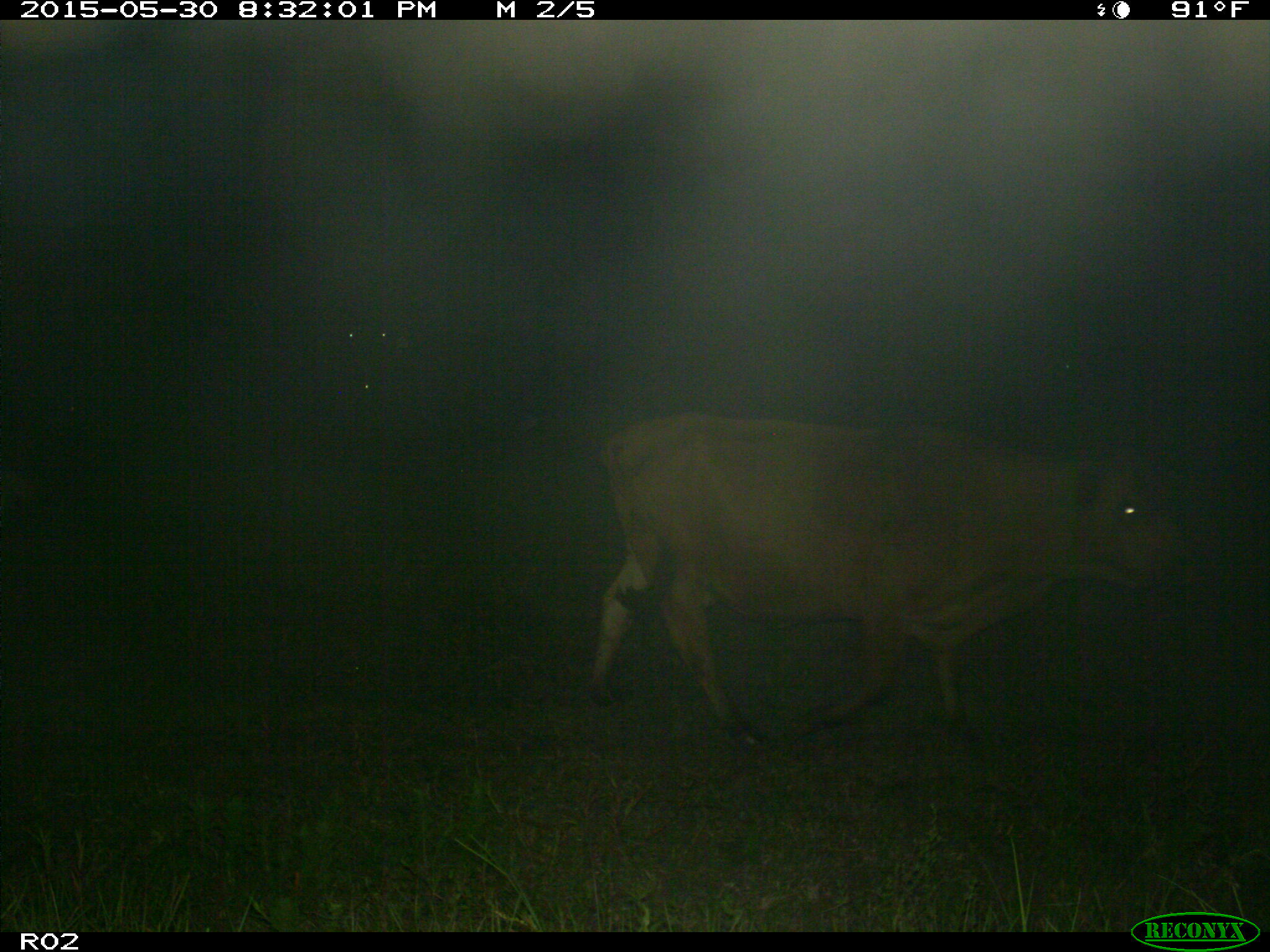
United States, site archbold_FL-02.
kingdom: Animalia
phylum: Chordata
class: Mammalia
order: Artiodactyla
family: Bovidae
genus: Bos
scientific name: Bos taurus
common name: domestic cow